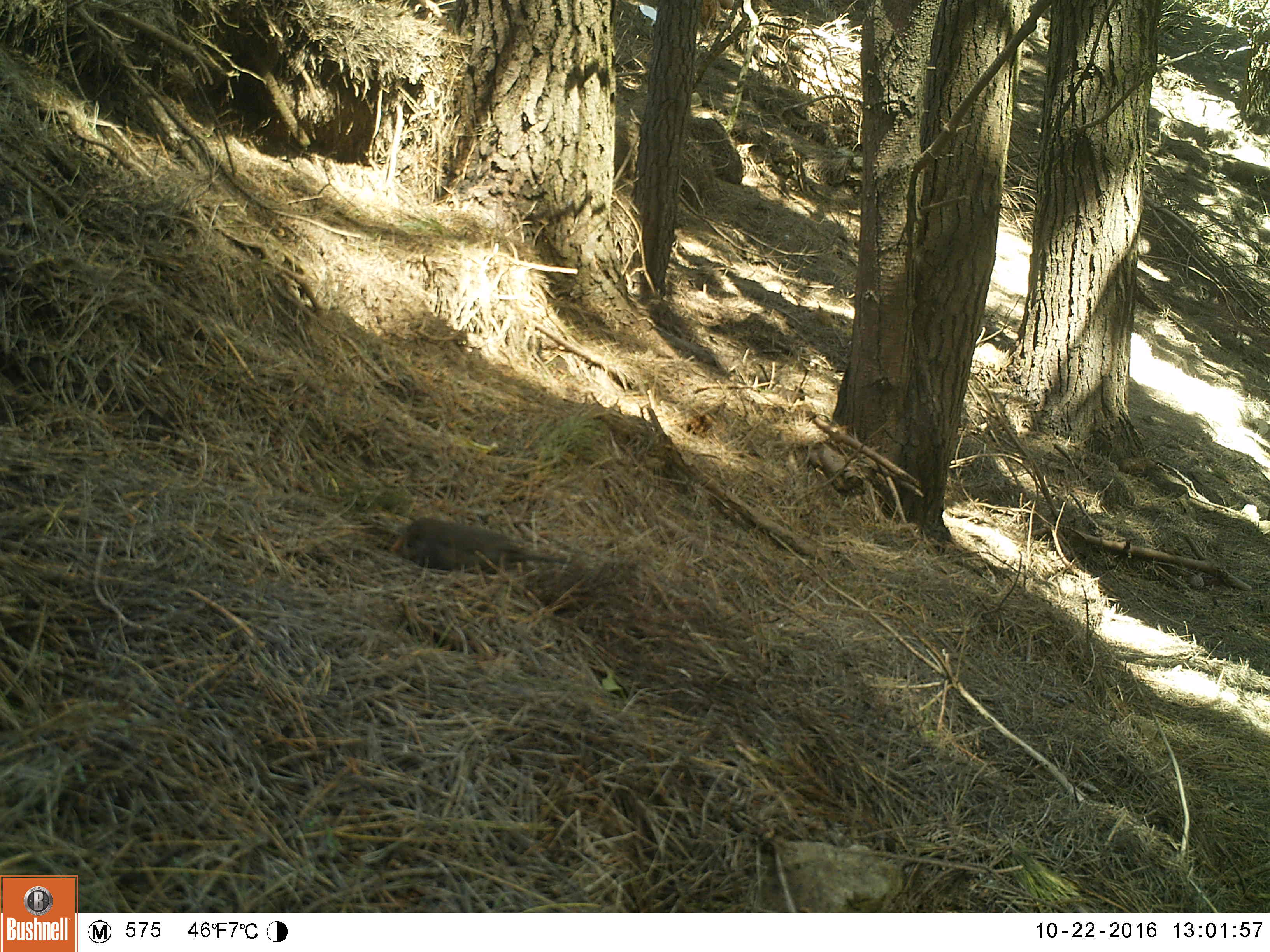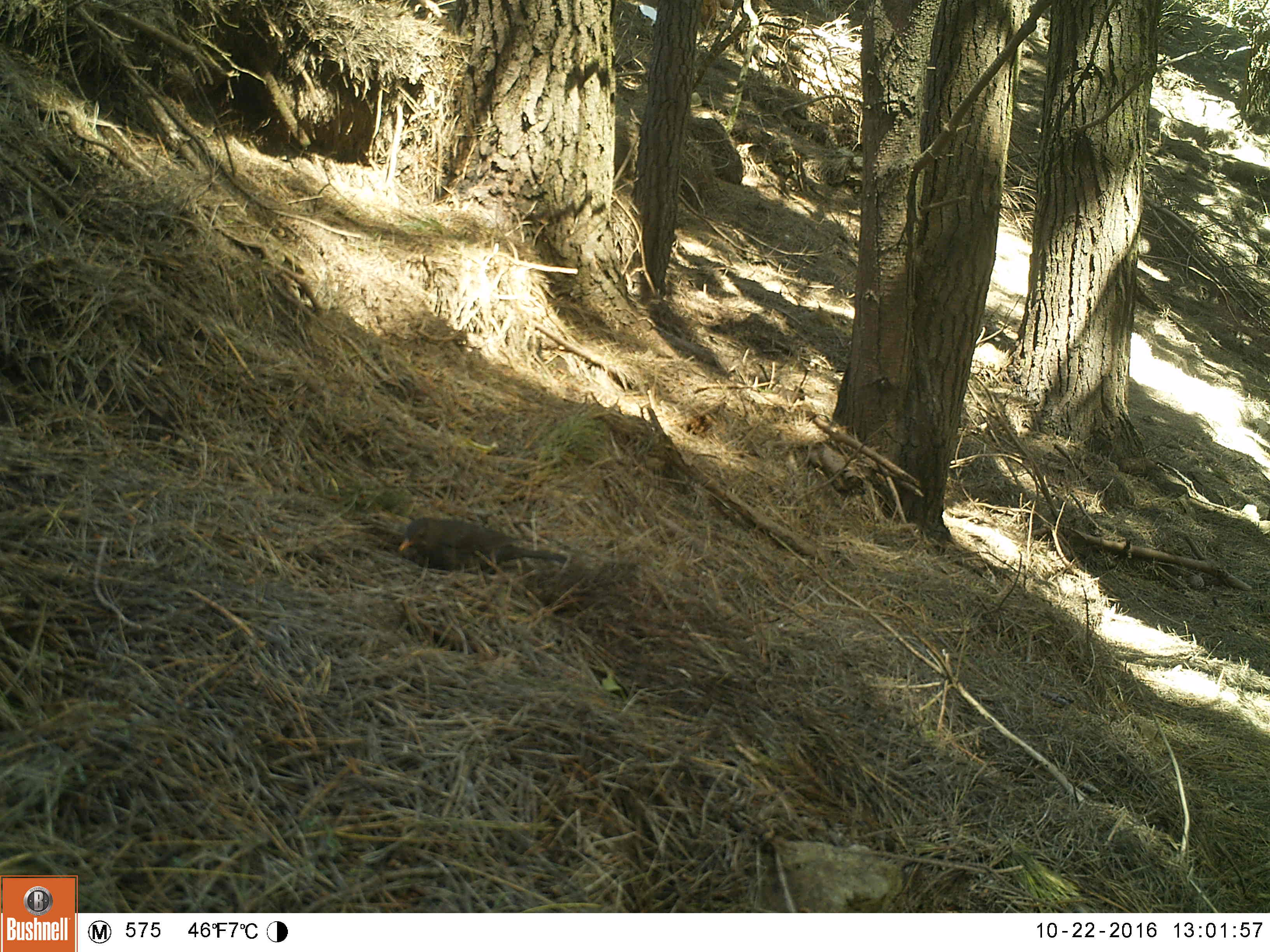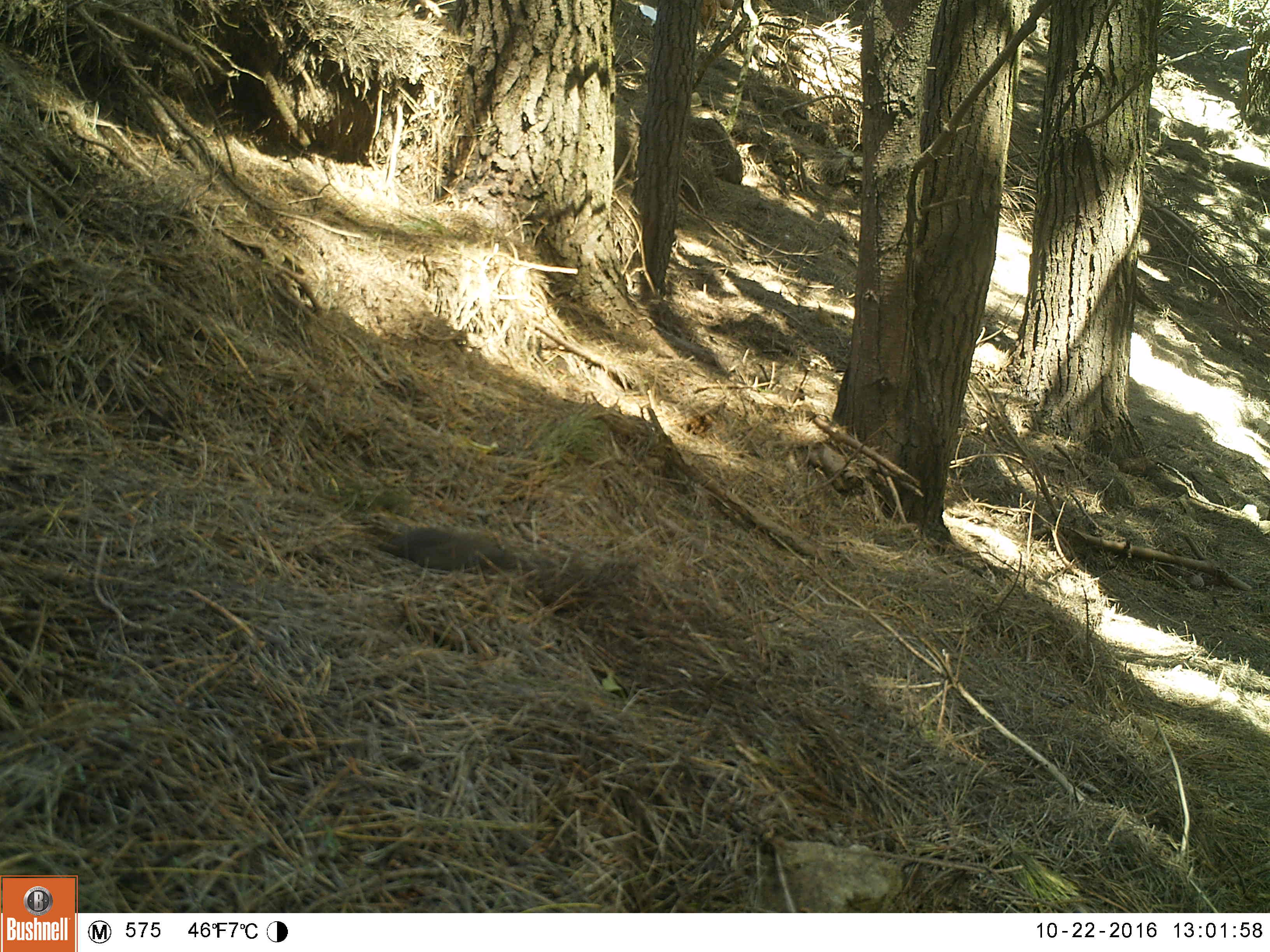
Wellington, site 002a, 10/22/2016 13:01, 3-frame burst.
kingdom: Animalia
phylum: Chordata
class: Aves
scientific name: Aves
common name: bird